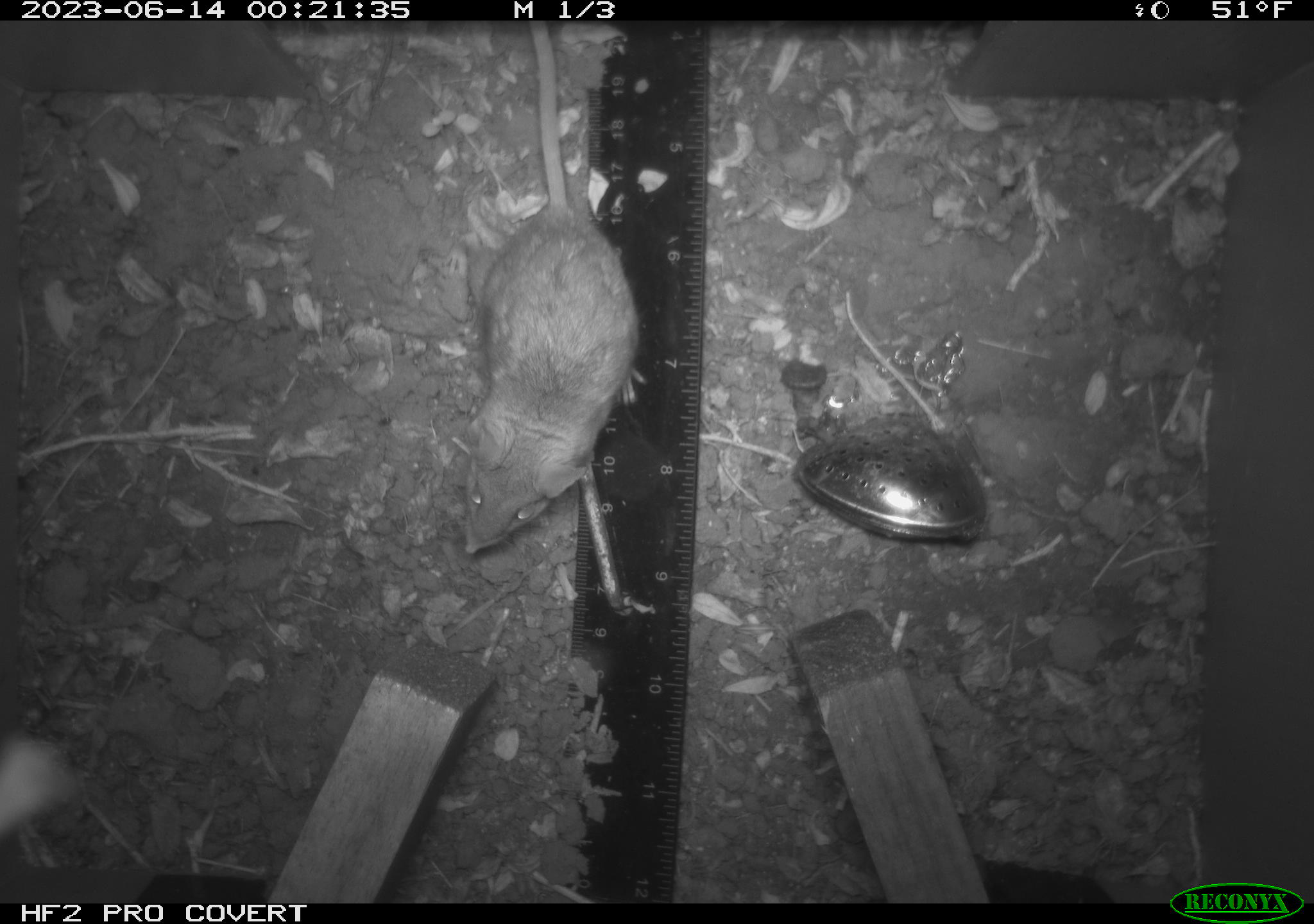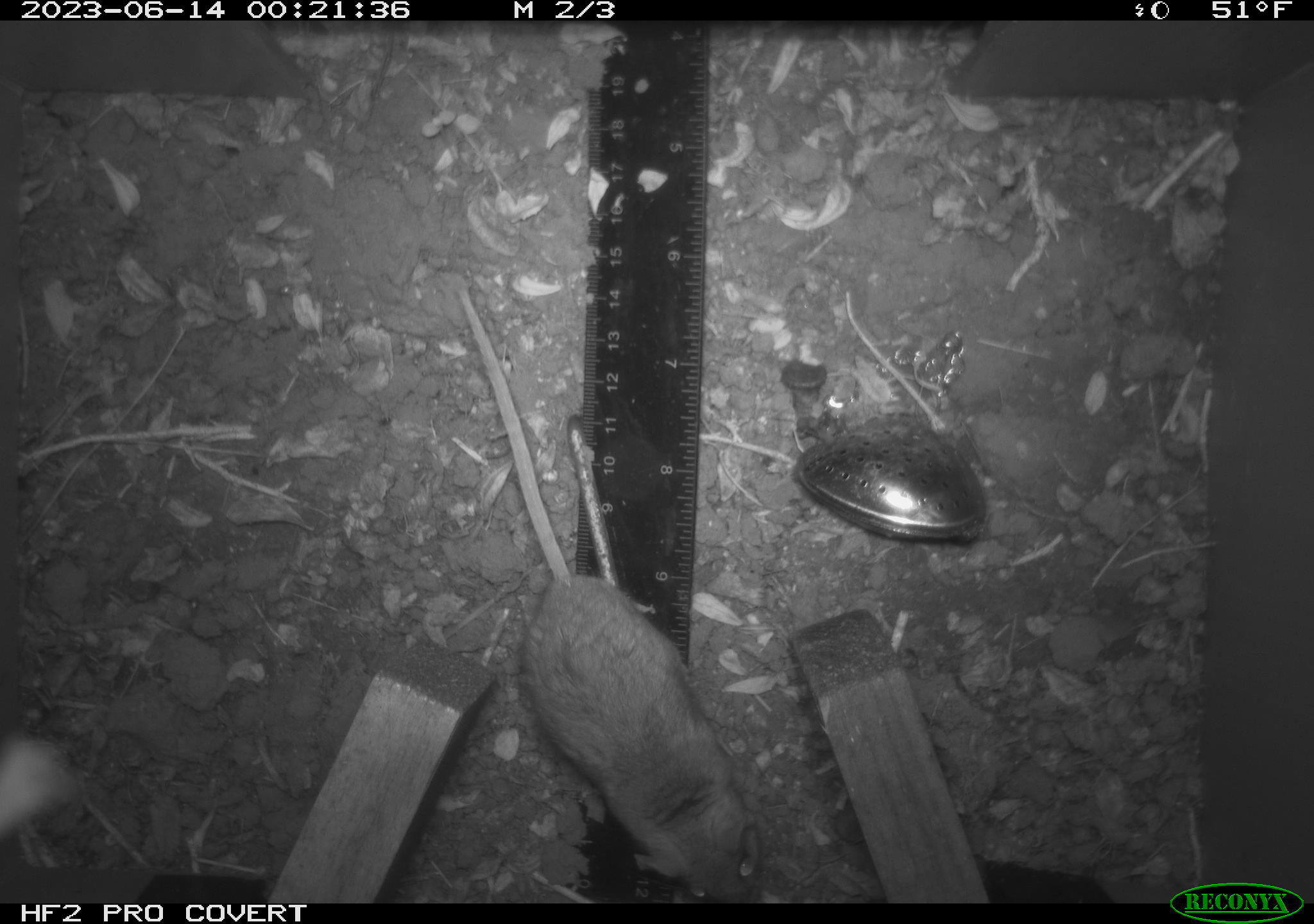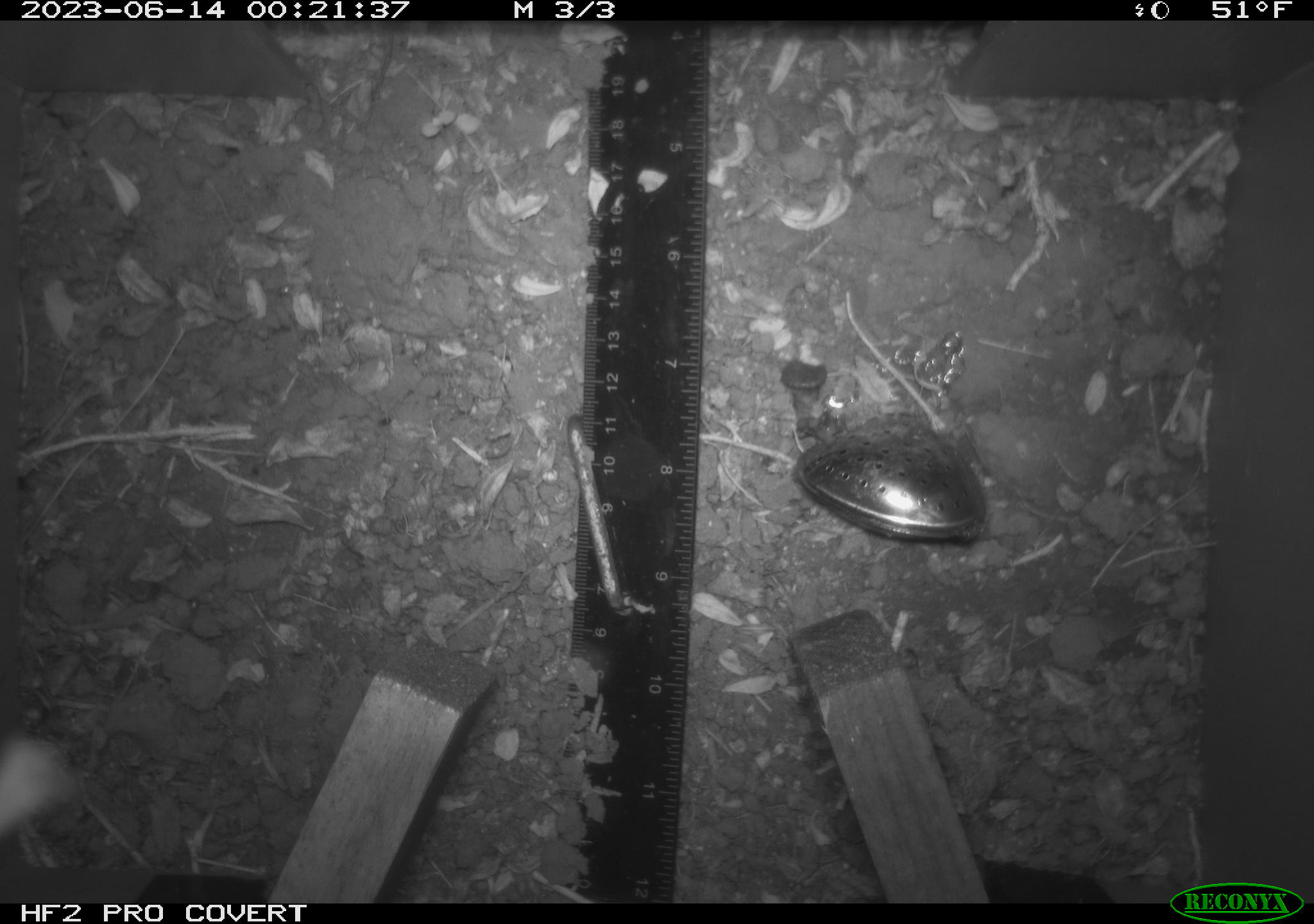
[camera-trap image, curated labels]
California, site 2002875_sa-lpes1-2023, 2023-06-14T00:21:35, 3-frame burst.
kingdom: Animalia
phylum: Chordata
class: Mammalia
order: Rodentia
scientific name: Rodentia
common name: rodent